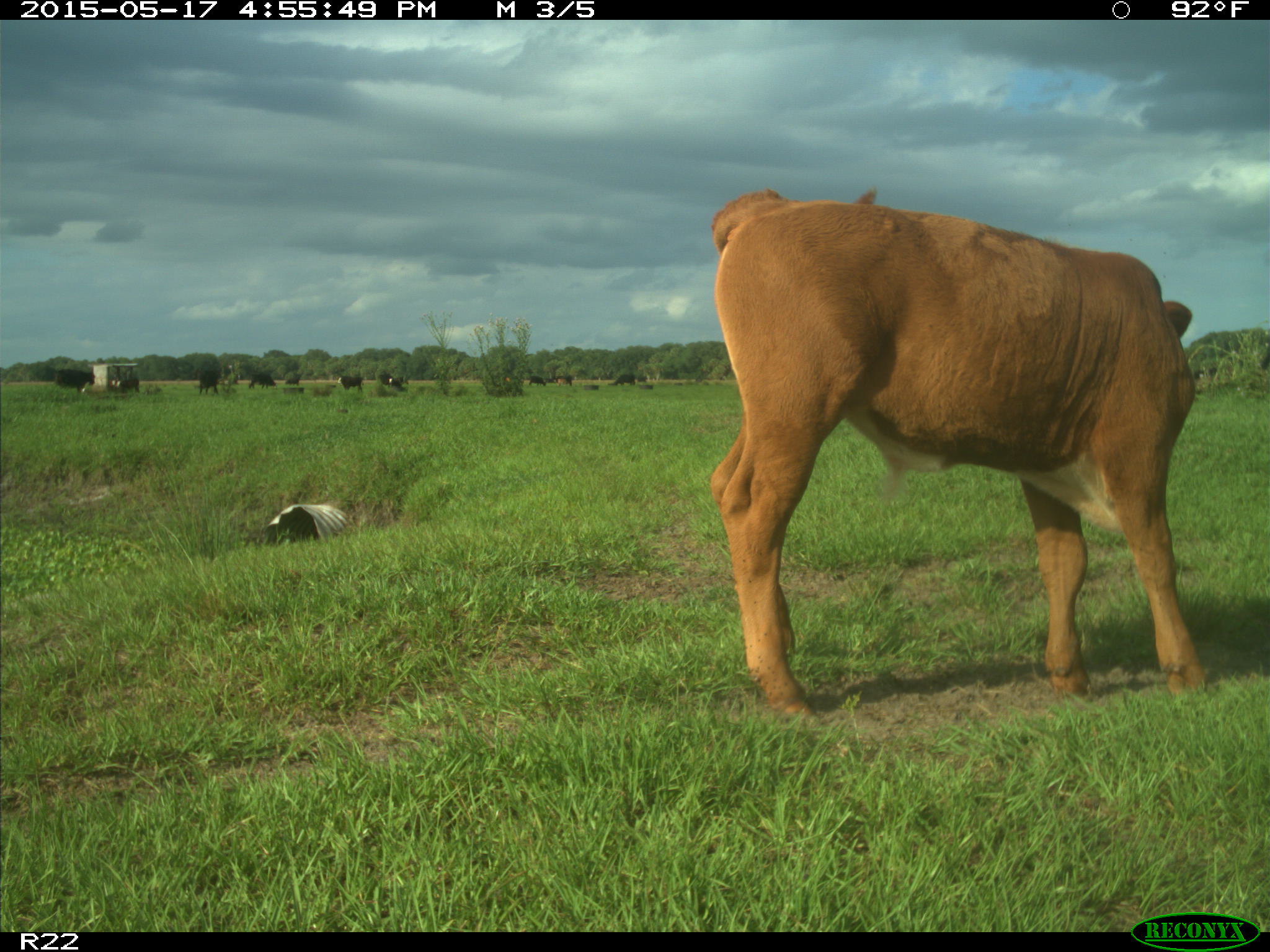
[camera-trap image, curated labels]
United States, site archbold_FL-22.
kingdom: Animalia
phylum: Chordata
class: Mammalia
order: Artiodactyla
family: Bovidae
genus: Bos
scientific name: Bos taurus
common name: domestic cow